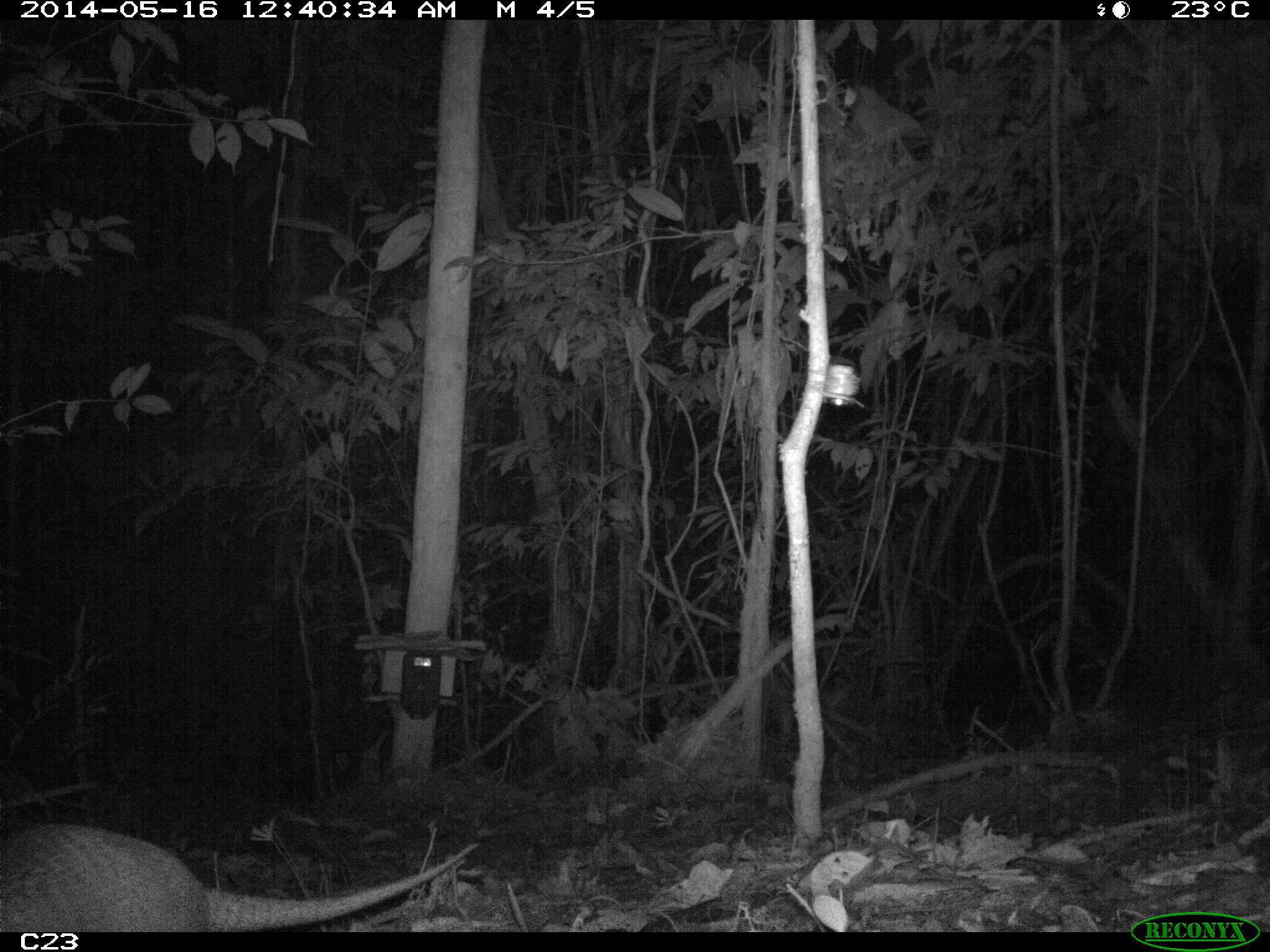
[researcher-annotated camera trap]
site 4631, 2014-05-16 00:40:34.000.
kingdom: Animalia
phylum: Chordata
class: Mammalia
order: Cingulata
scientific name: Cingulata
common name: armadillo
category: unknown armadillo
Unknown armadillo (armadillo) (Cingulata), count 1, age adult.